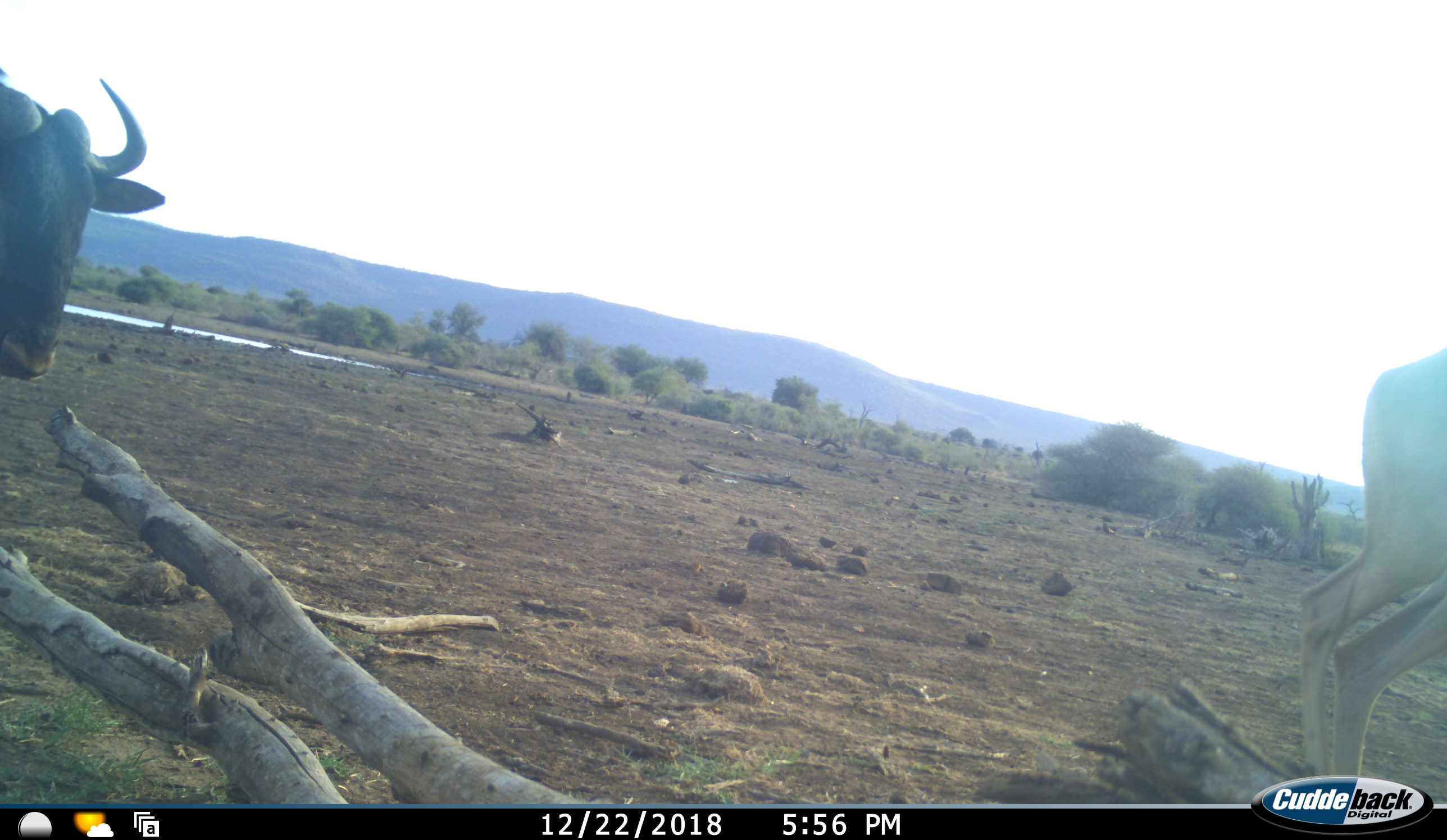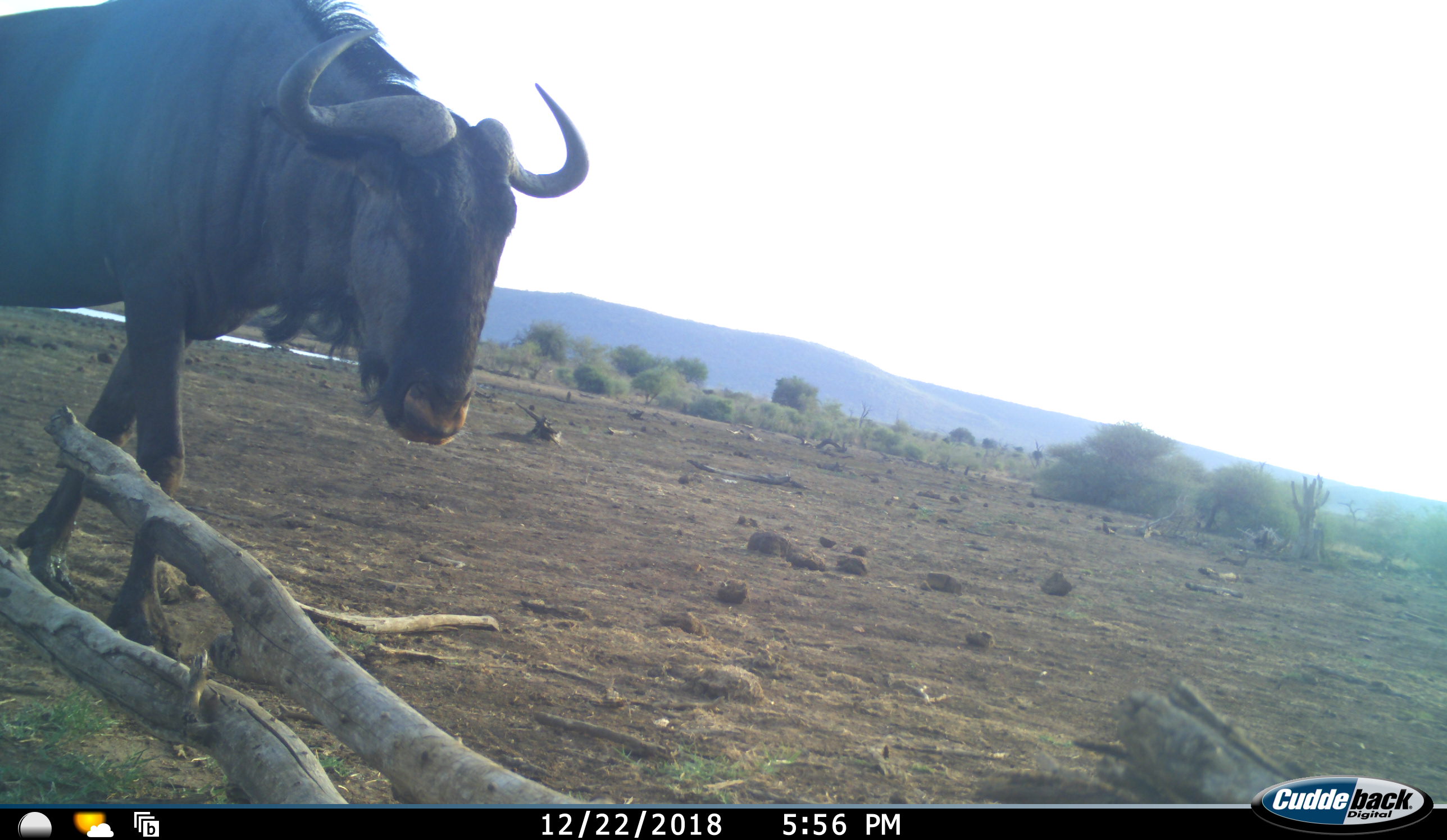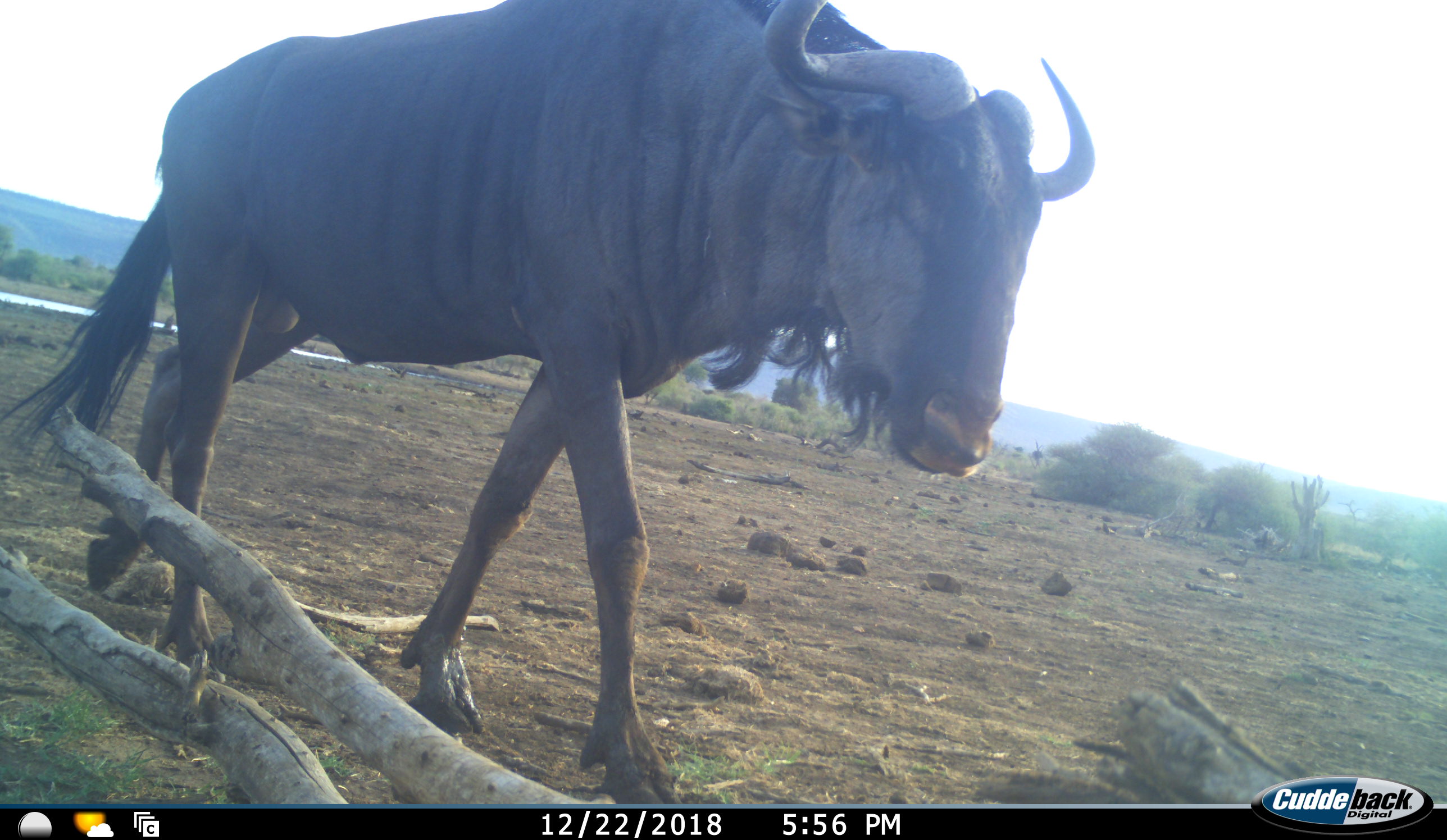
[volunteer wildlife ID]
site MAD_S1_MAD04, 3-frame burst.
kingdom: Animalia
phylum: Chordata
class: Mammalia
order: Artiodactyla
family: Bovidae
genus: Aepyceros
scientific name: Aepyceros melampus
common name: impala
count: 1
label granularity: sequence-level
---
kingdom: Animalia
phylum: Chordata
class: Mammalia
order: Artiodactyla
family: Bovidae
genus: Connochaetes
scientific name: Connochaetes taurinus taurinus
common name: blue wildebeest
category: wildebeestblue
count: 1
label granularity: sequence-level